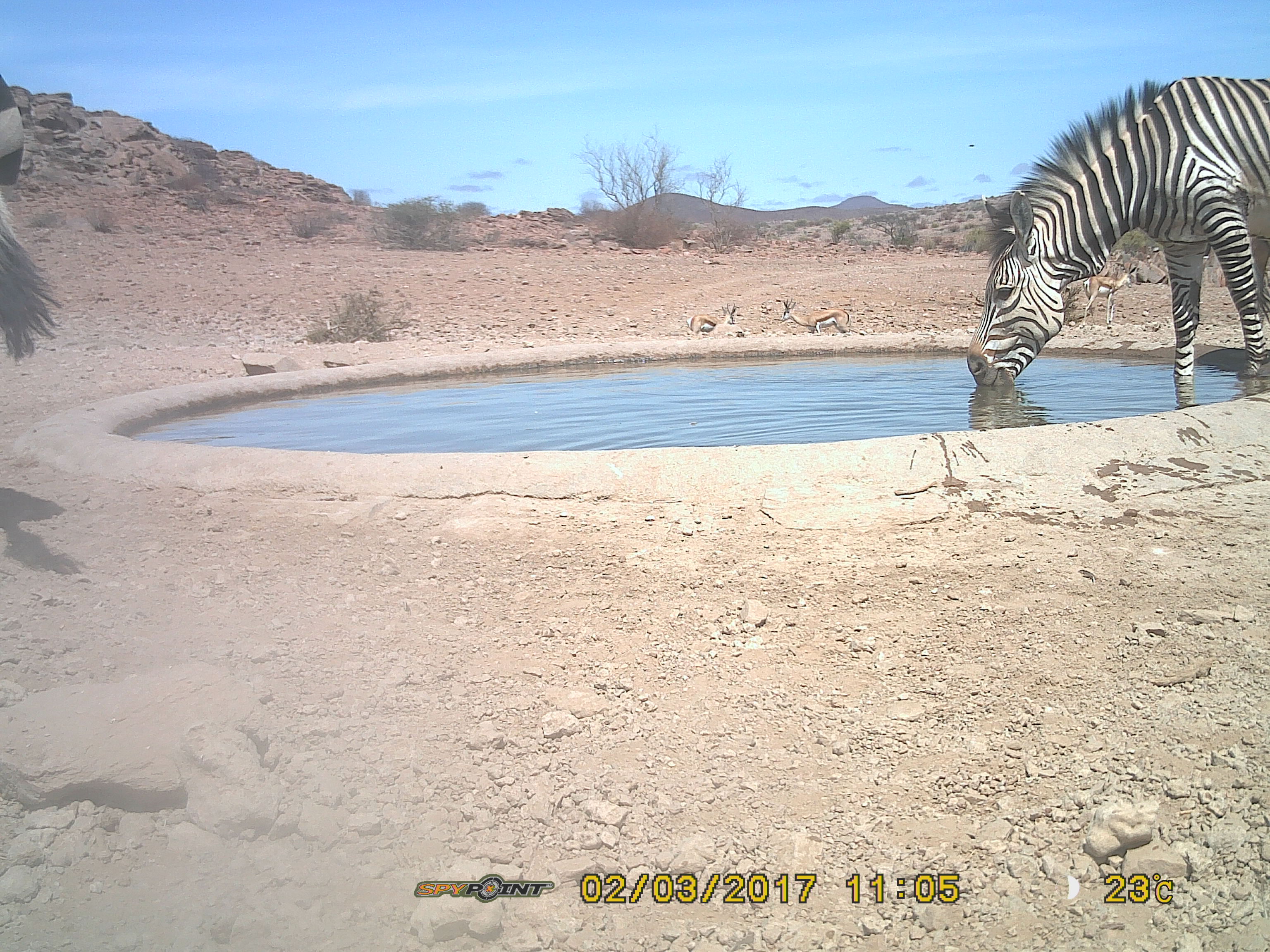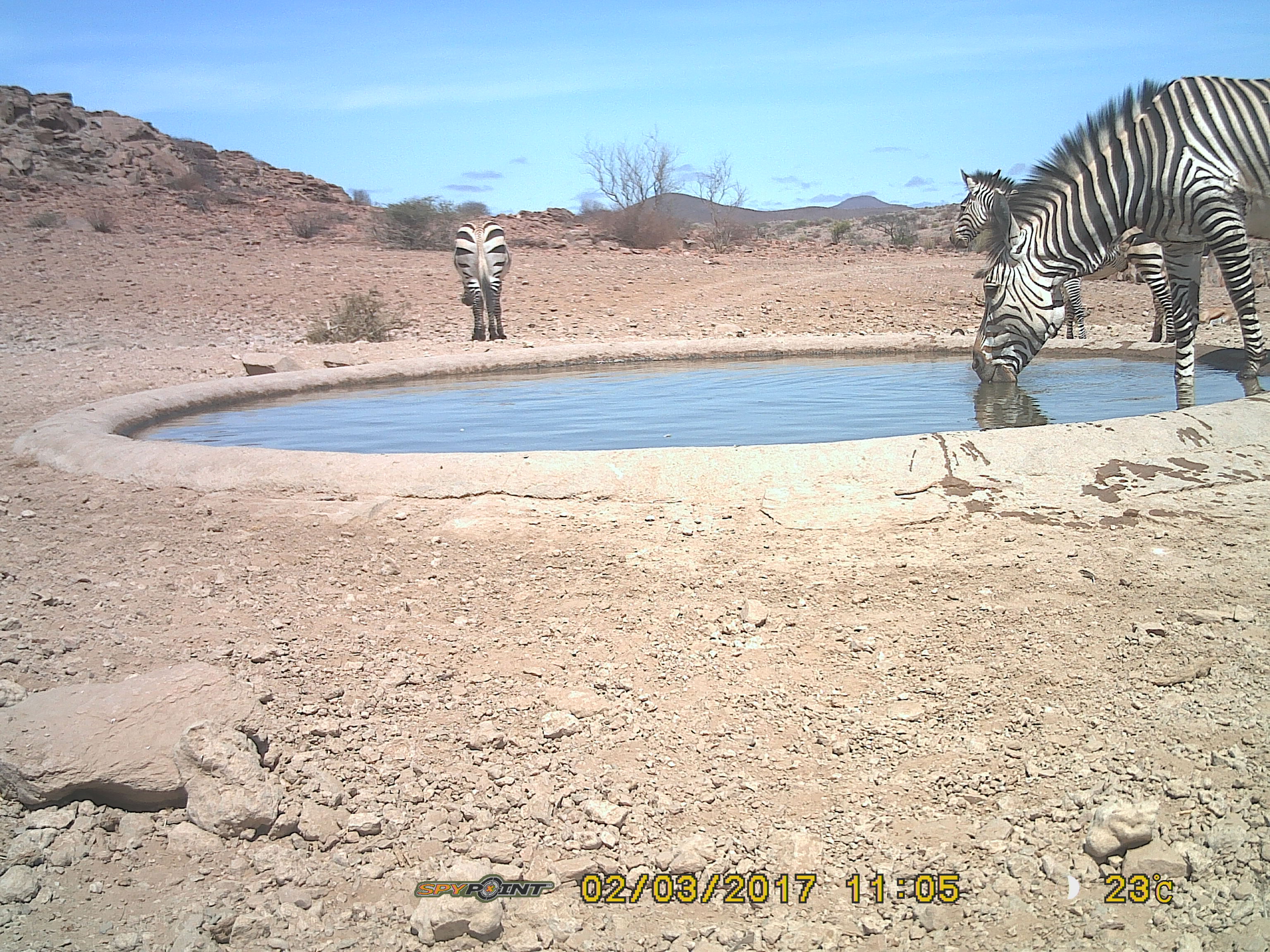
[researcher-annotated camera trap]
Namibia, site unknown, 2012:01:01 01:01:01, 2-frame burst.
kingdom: Animalia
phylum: Chordata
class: Mammalia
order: Perissodactyla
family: Equidae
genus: Equus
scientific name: Equus zebra hartmannae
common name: hartmann's mountain zebra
Equus zebra hartmannae (hartmann's mountain zebra).